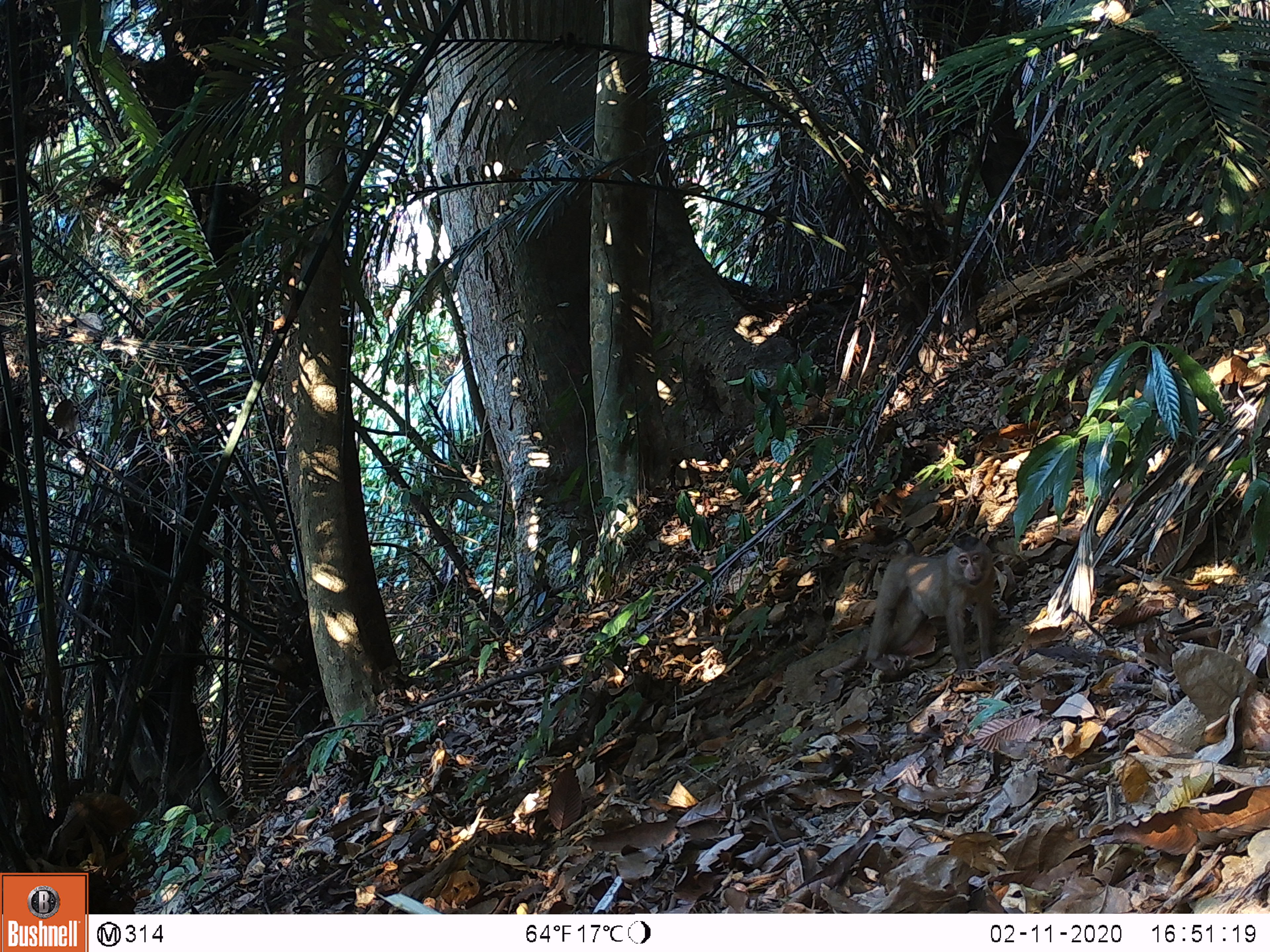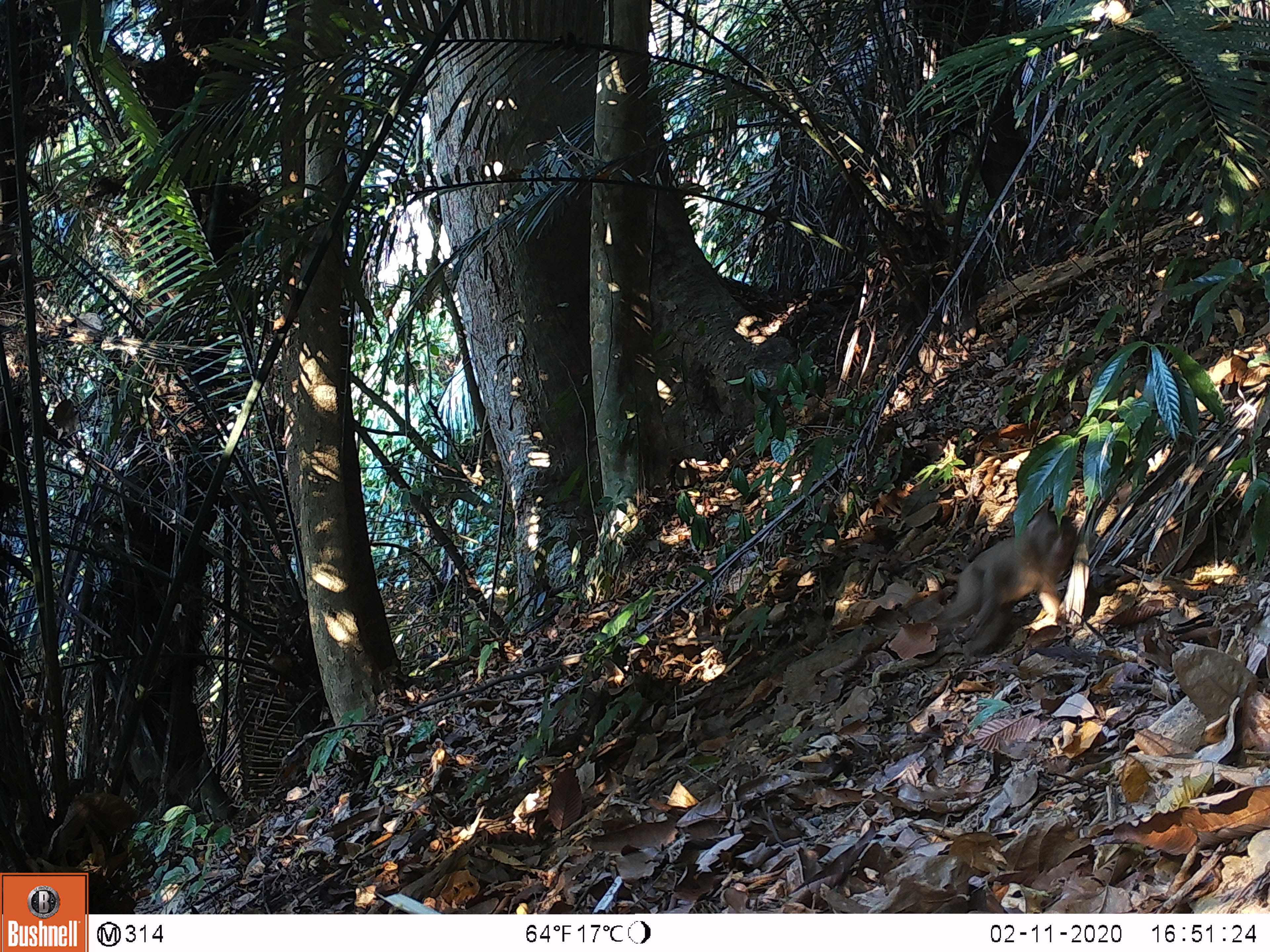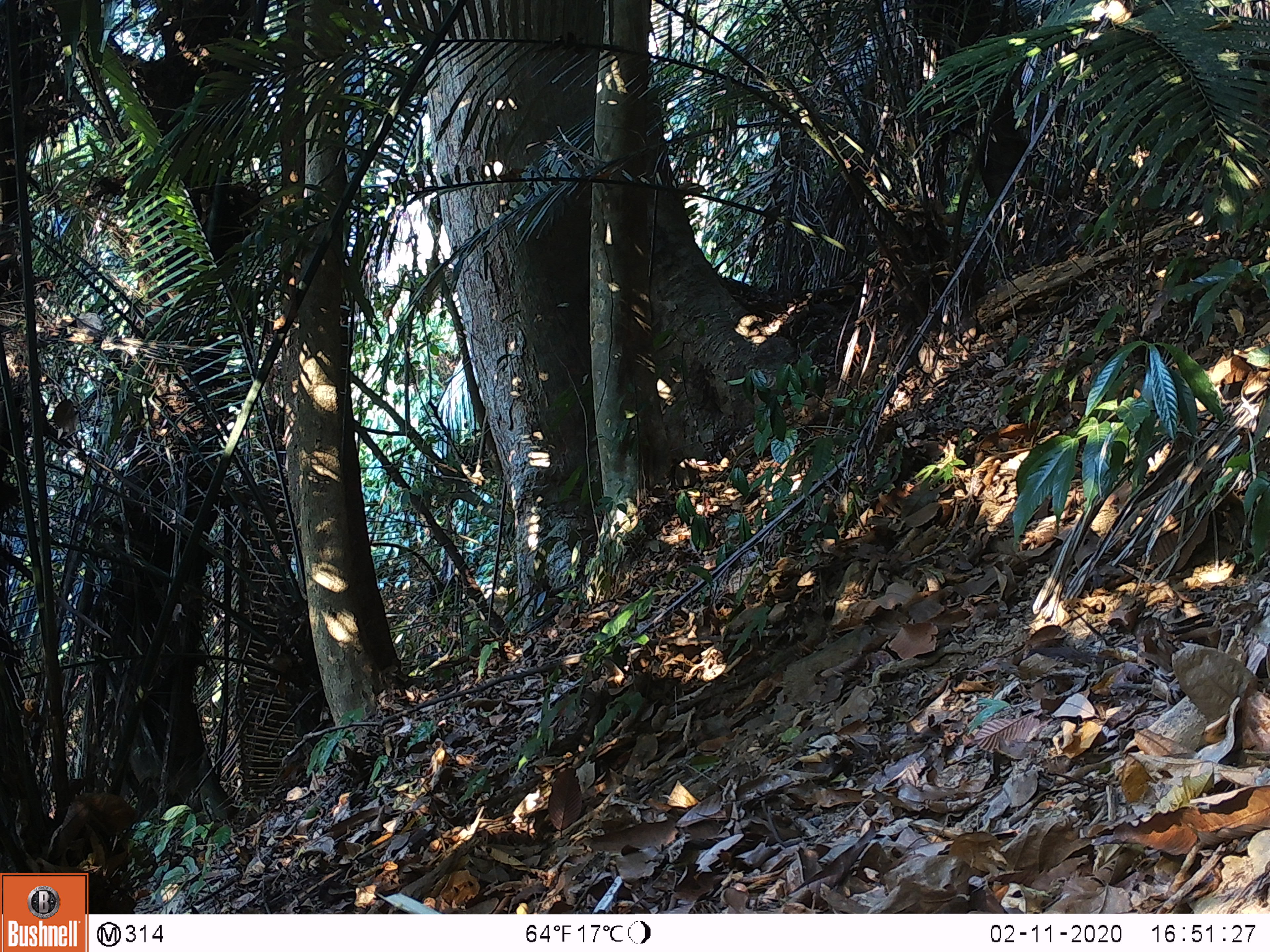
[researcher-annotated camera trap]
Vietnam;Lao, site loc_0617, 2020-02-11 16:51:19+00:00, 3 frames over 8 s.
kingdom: Animalia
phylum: Chordata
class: Mammalia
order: Primates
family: Cercopithecidae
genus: Macaca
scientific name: Macaca nemestrina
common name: pig-tailed macaque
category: pig tailed macaque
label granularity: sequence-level